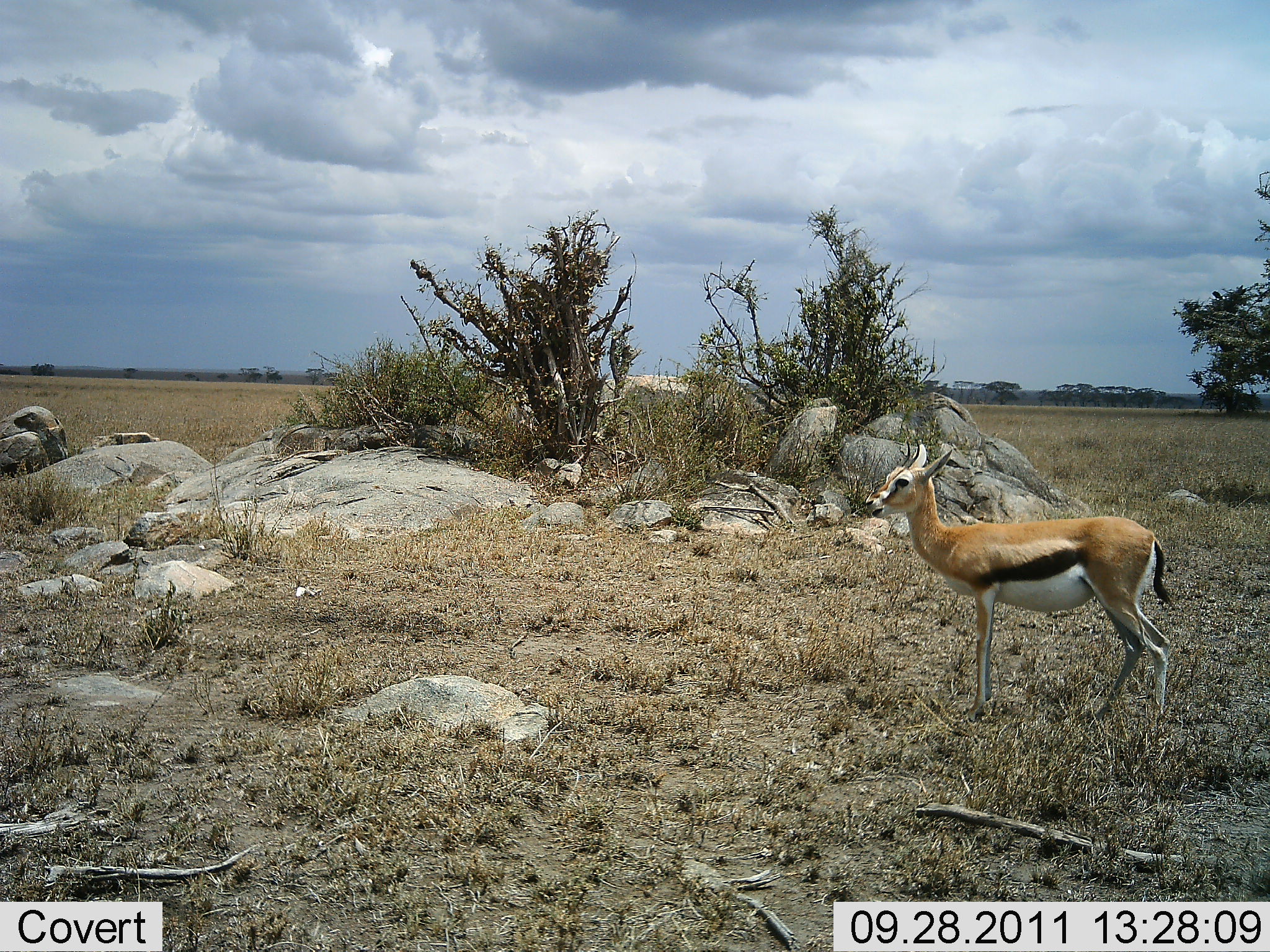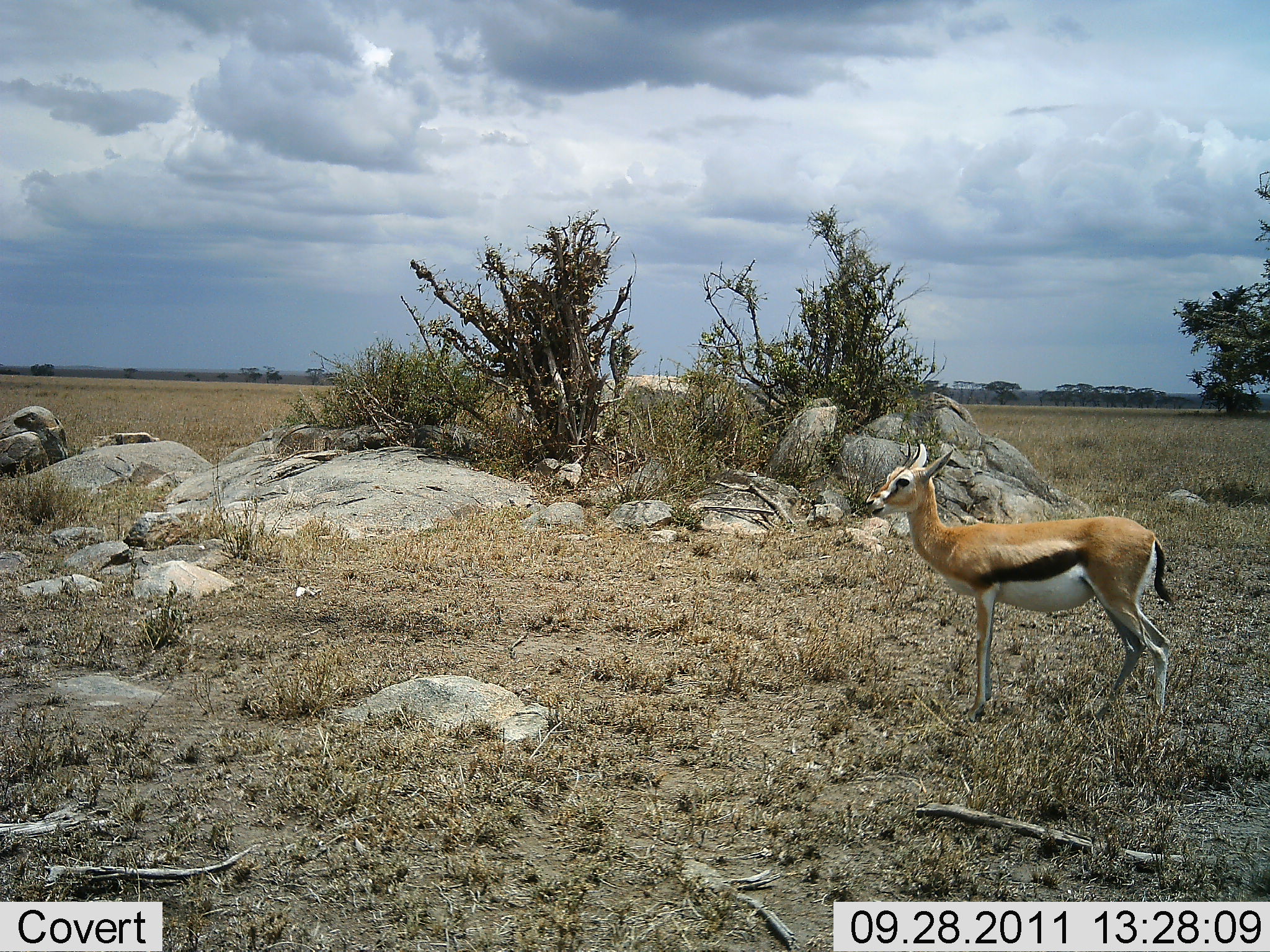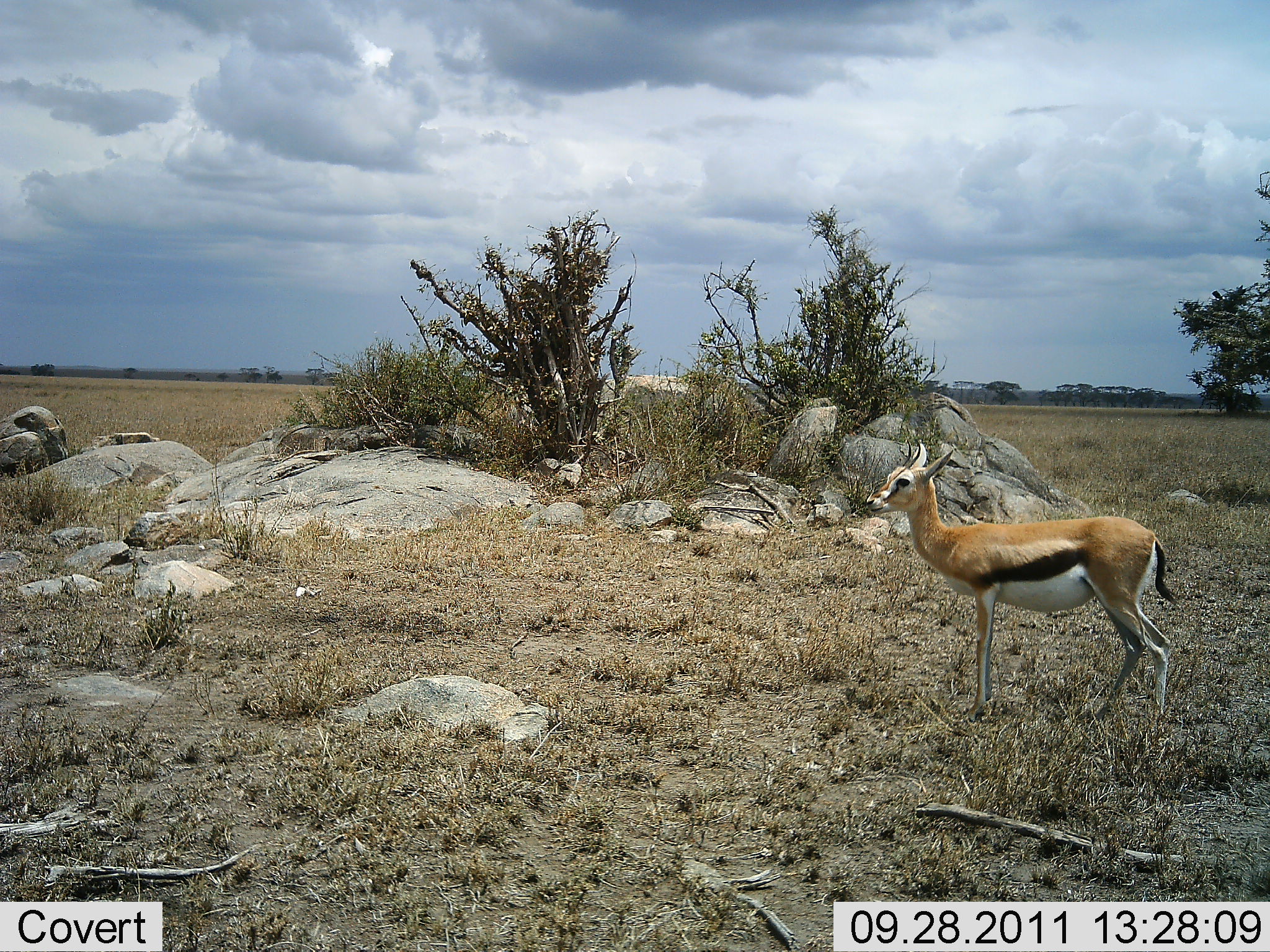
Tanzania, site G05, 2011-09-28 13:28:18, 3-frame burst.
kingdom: Animalia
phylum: Chordata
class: Mammalia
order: Artiodactyla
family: Bovidae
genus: Eudorcas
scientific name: Eudorcas thomsonii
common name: thomson's gazelle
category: gazellethomsons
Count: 1.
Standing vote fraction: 82%.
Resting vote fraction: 9%.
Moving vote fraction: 0%.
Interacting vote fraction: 0%.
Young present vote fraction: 0%.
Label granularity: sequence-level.